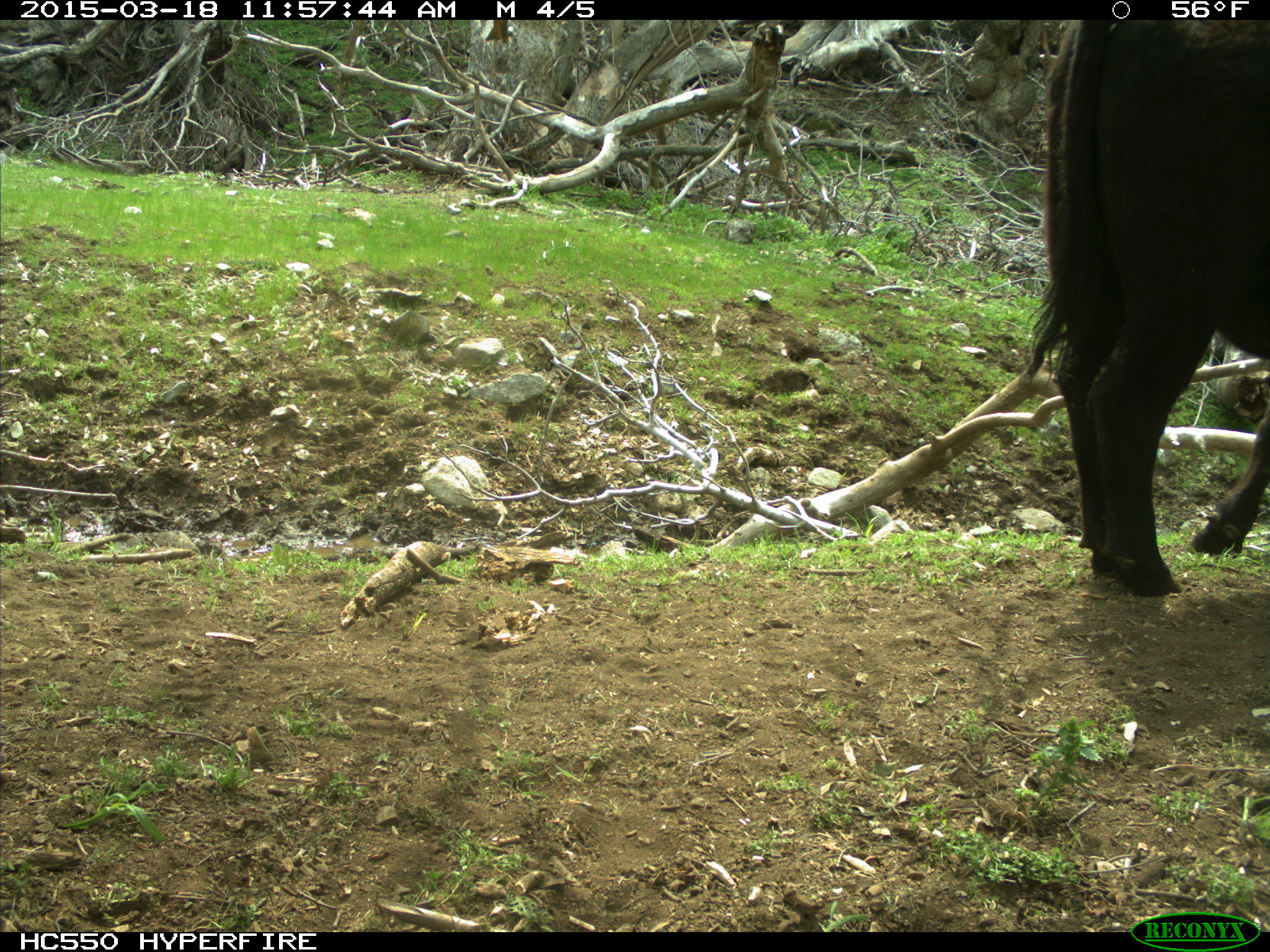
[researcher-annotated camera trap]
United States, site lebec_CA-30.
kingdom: Animalia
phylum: Chordata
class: Mammalia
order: Artiodactyla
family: Bovidae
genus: Bos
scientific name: Bos taurus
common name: domestic cow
Bos taurus (domestic cow).